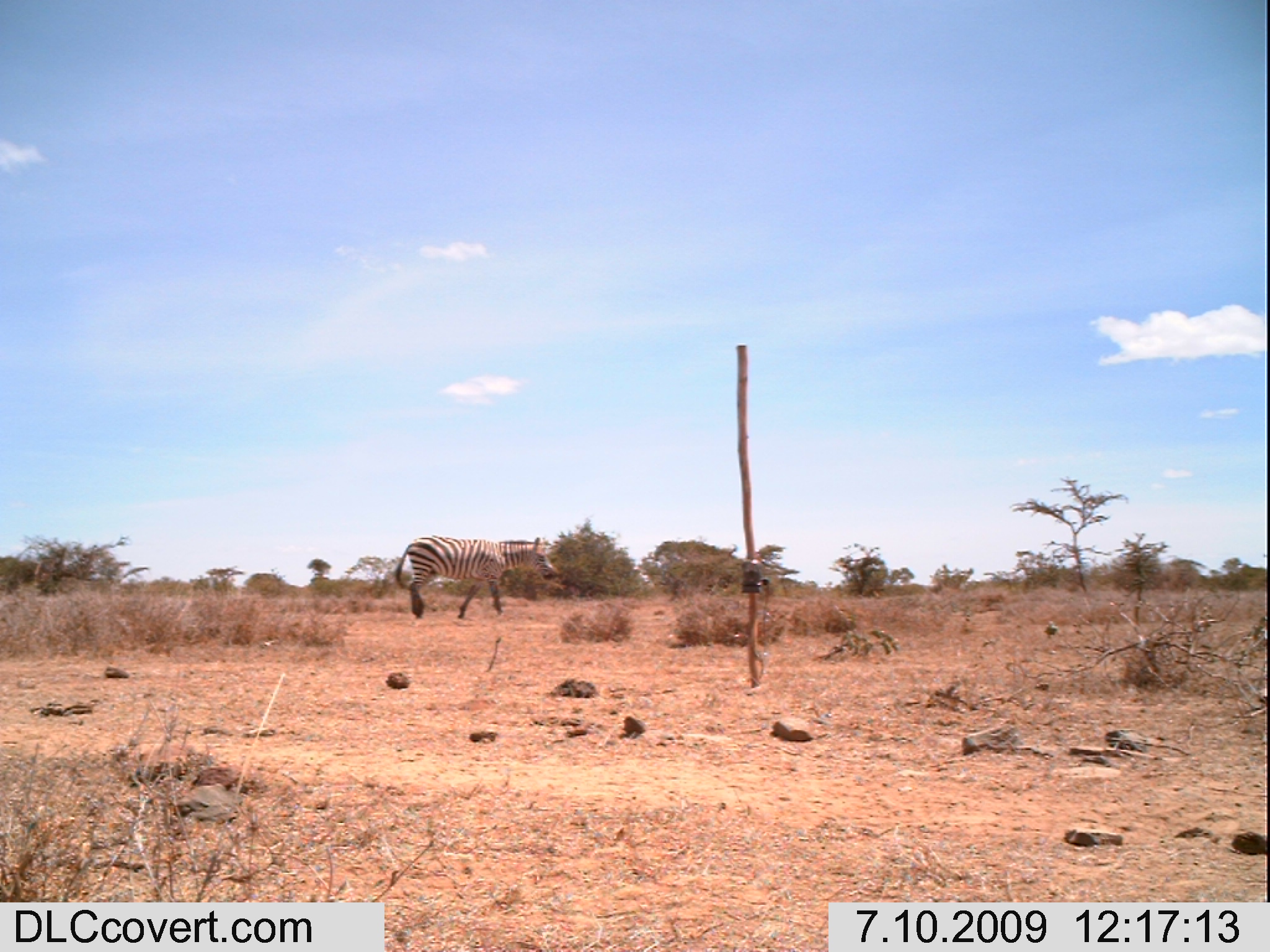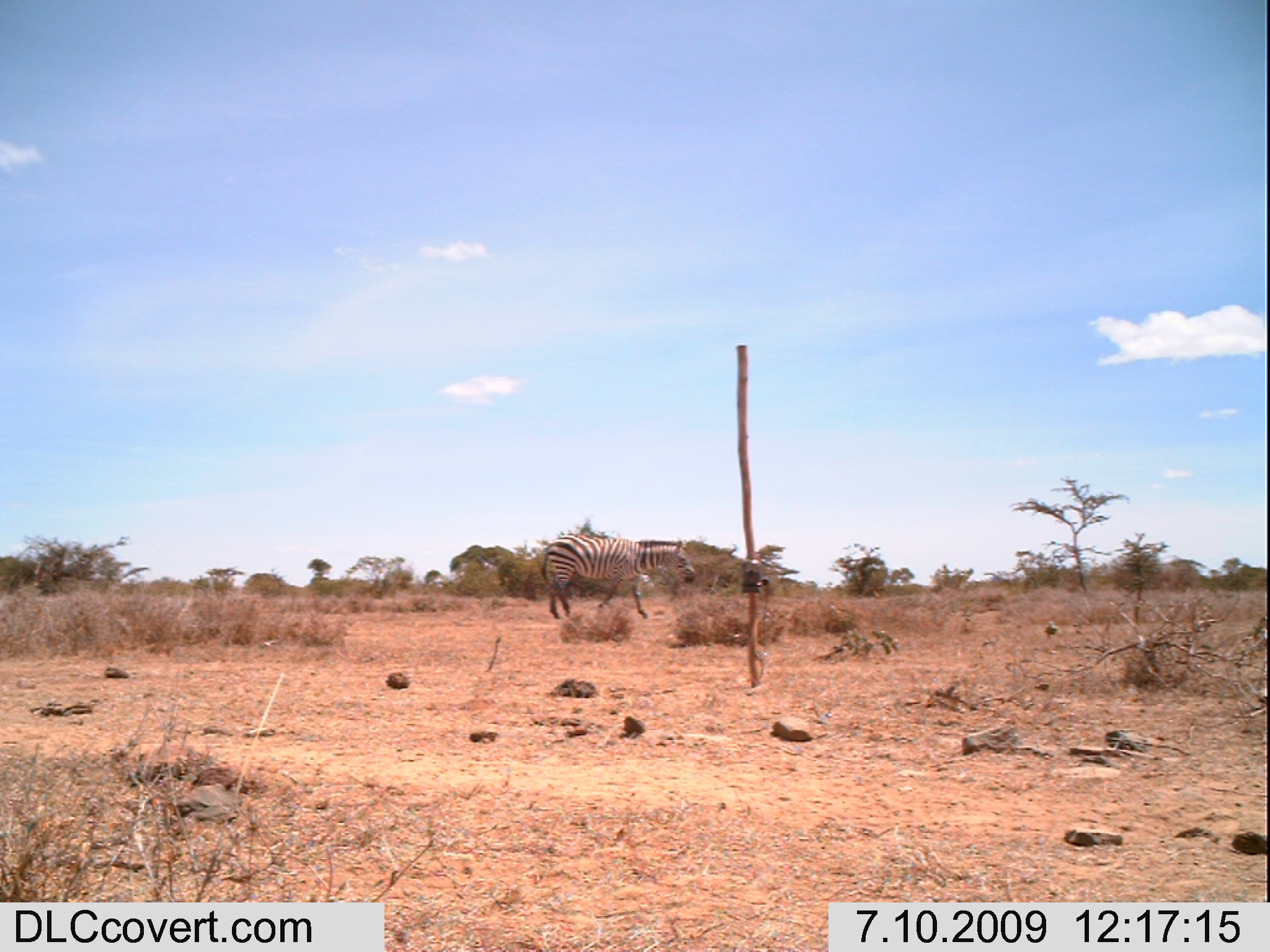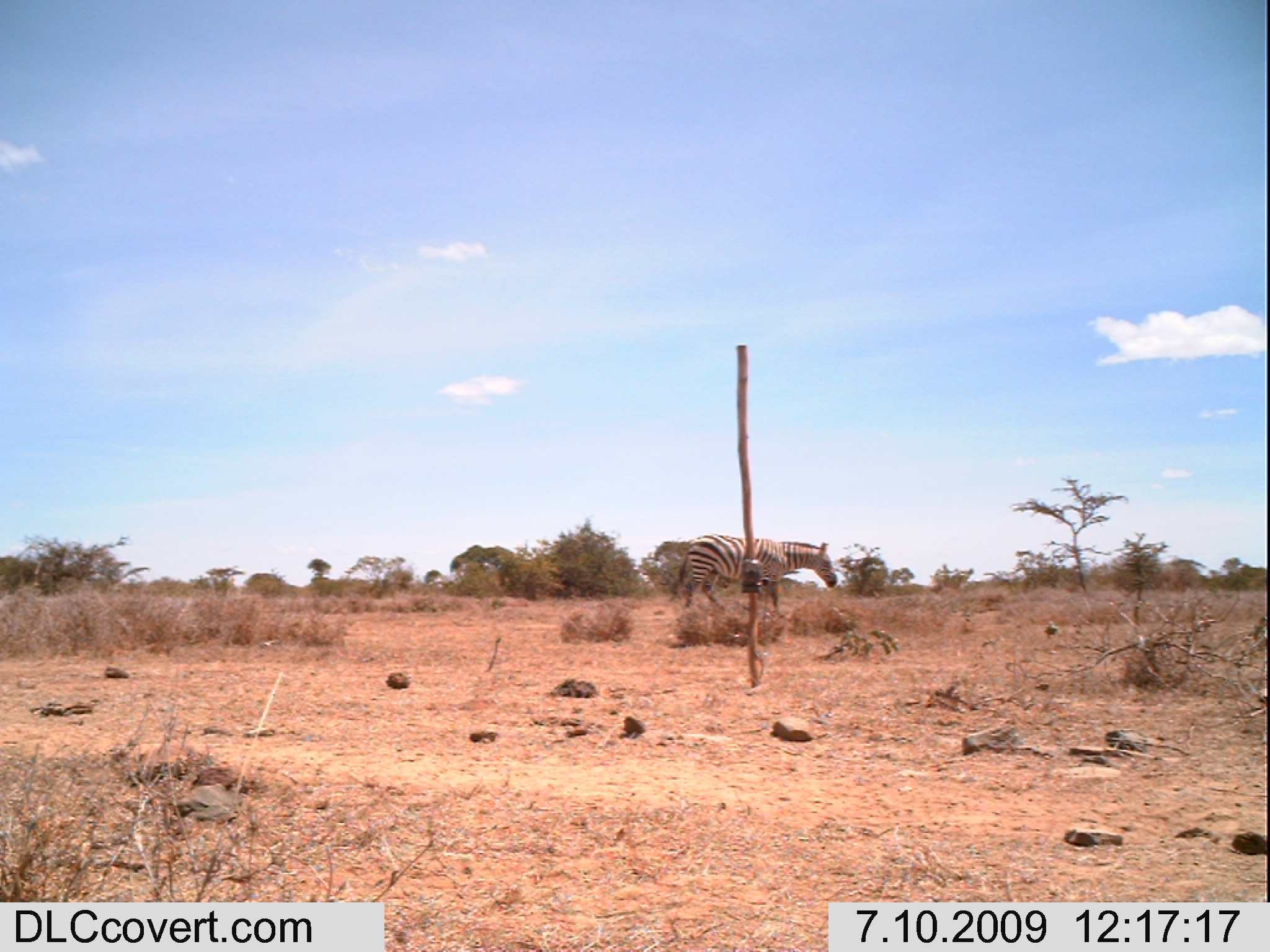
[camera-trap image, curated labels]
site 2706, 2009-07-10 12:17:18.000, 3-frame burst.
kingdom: Animalia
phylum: Chordata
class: Mammalia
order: Perissodactyla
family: Equidae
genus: Equus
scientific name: Equus quagga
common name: plains zebra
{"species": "Equus quagga (plains zebra)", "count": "1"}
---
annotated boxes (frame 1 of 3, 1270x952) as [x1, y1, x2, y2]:
equus quagga: [393, 534, 561, 619]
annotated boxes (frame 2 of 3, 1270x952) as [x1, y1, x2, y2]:
equus quagga: [540, 532, 696, 620]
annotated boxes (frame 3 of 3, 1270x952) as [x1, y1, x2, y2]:
equus quagga: [674, 533, 836, 616]